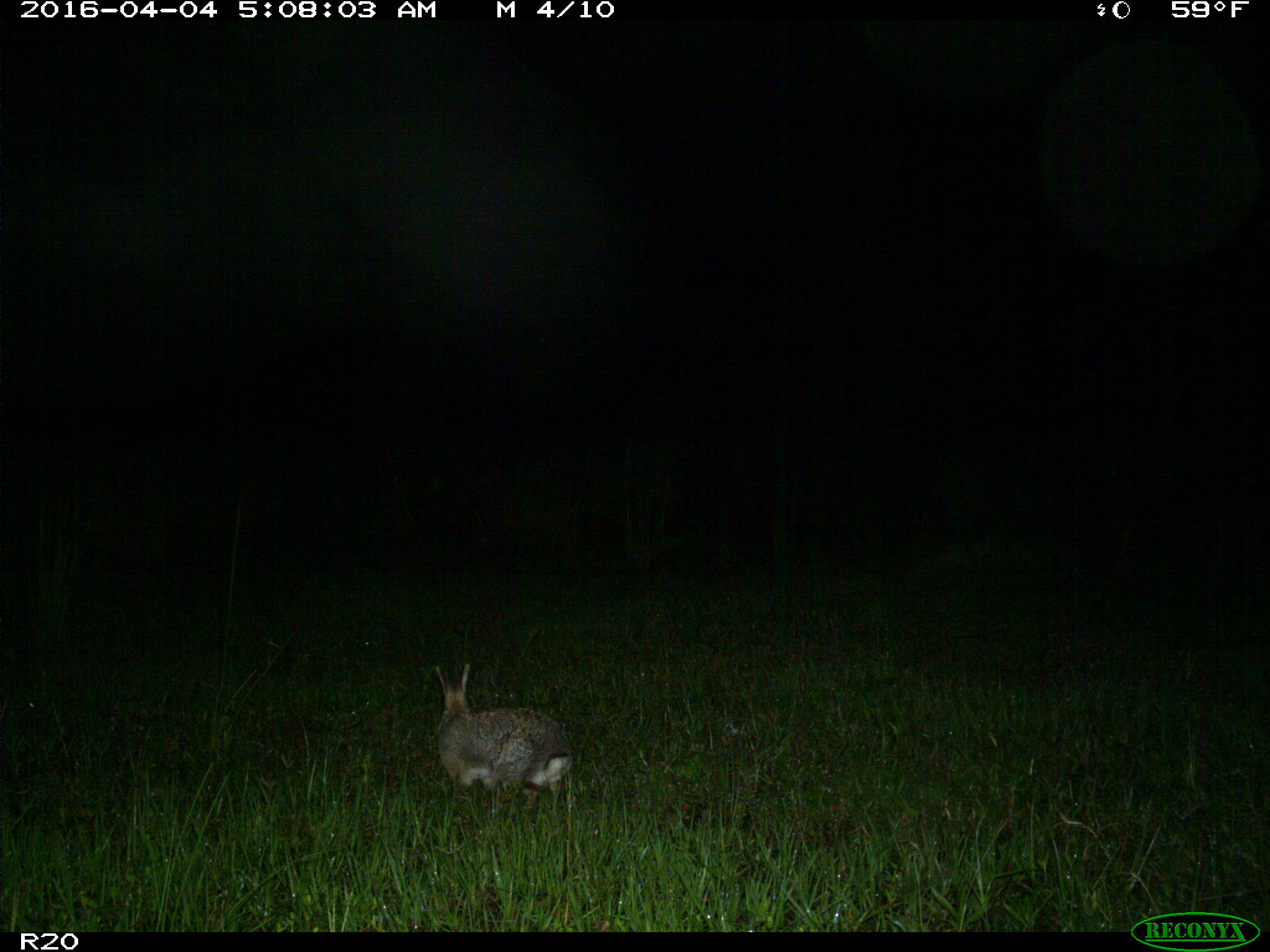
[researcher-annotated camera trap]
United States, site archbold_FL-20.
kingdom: Animalia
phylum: Chordata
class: Mammalia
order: Lagomorpha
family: Leporidae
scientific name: Leporidae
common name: rabbits and hares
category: unidentified rabbit